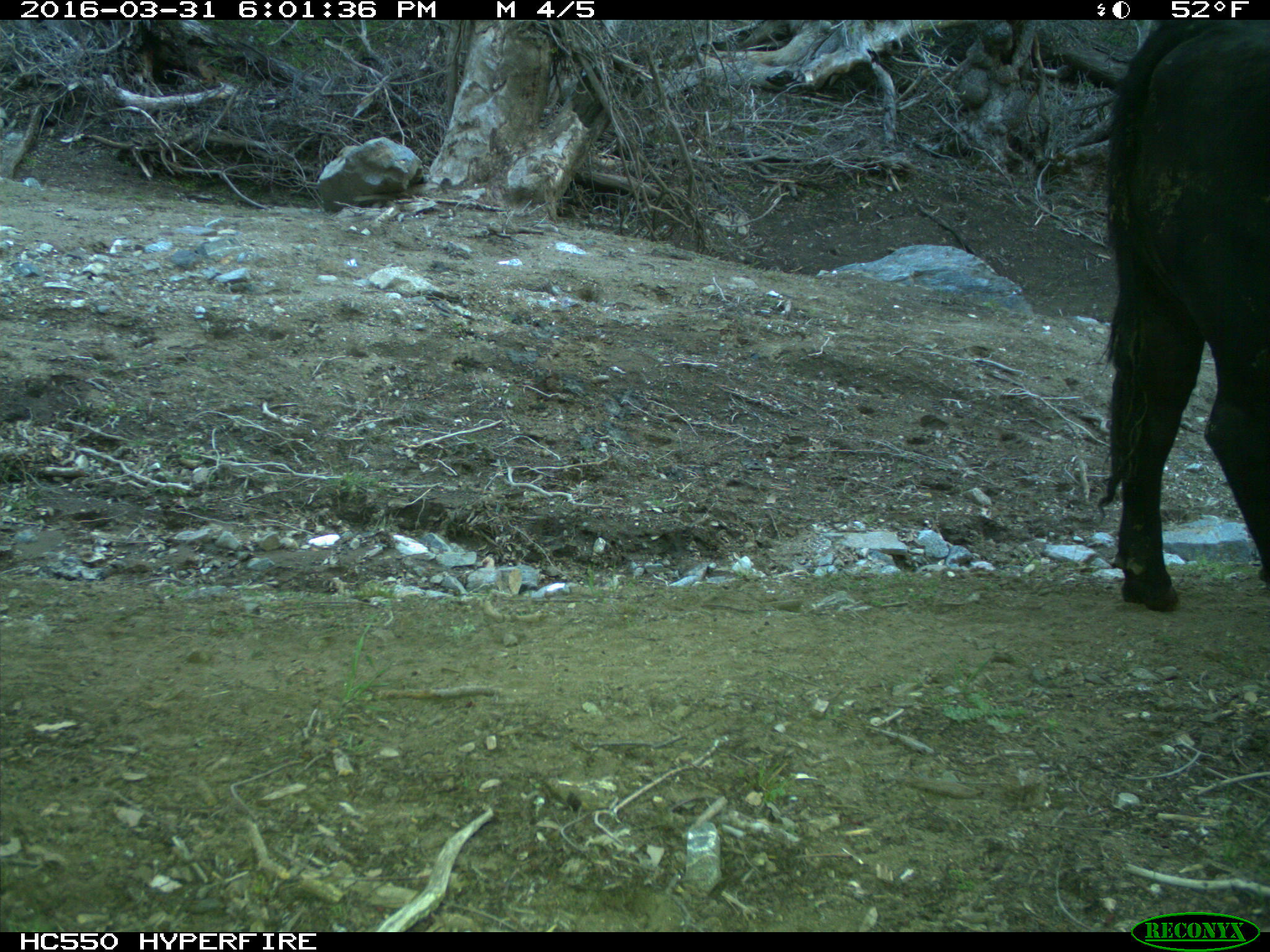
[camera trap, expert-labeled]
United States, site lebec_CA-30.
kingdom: Animalia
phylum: Chordata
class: Mammalia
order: Artiodactyla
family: Bovidae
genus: Bos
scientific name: Bos taurus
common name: domestic cow